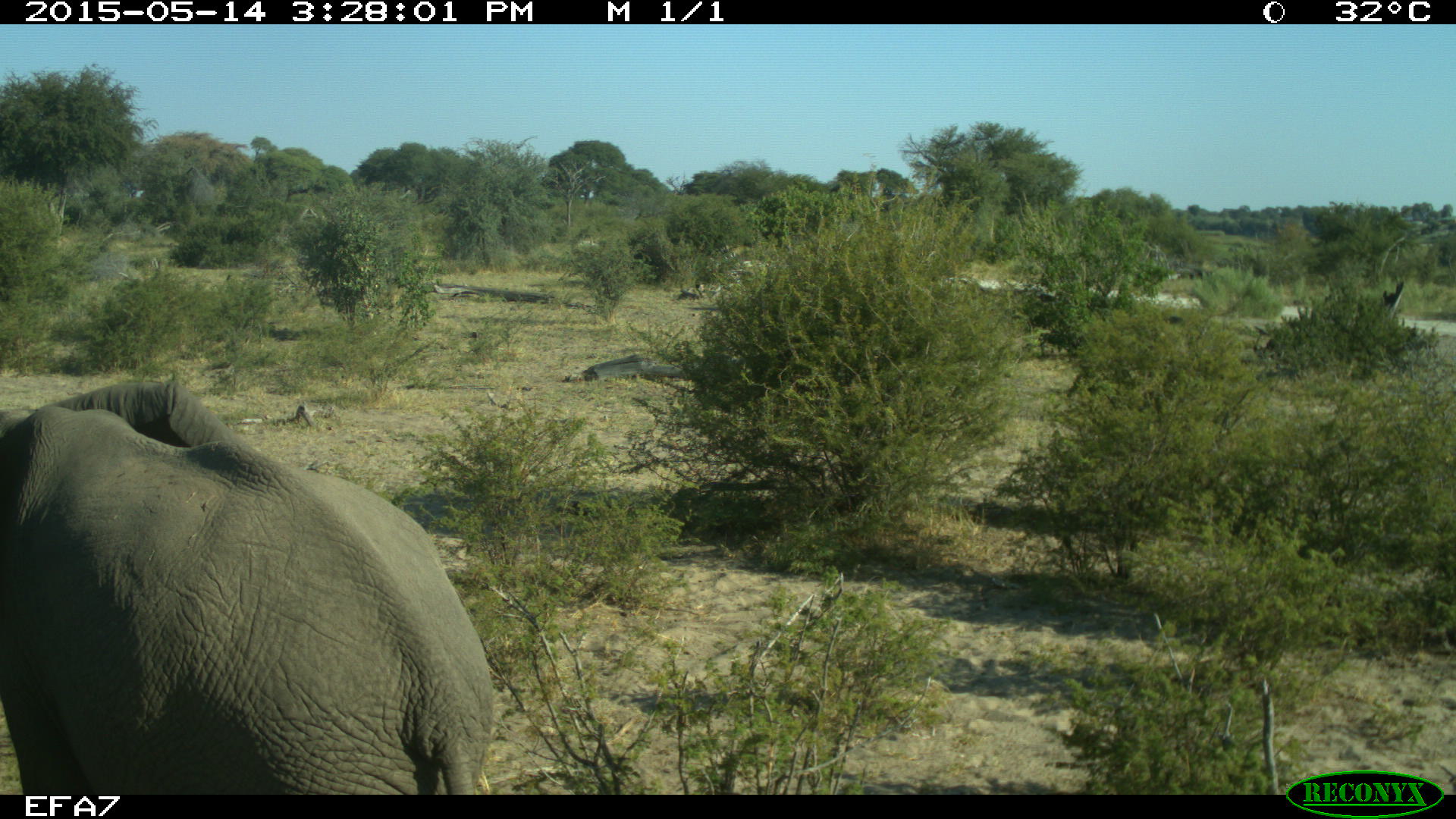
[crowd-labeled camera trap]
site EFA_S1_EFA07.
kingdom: Animalia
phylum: Chordata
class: Mammalia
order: Proboscidea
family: Elephantidae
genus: Loxodonta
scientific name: Loxodonta africana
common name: african bush elephant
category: elephant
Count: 1.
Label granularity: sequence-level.